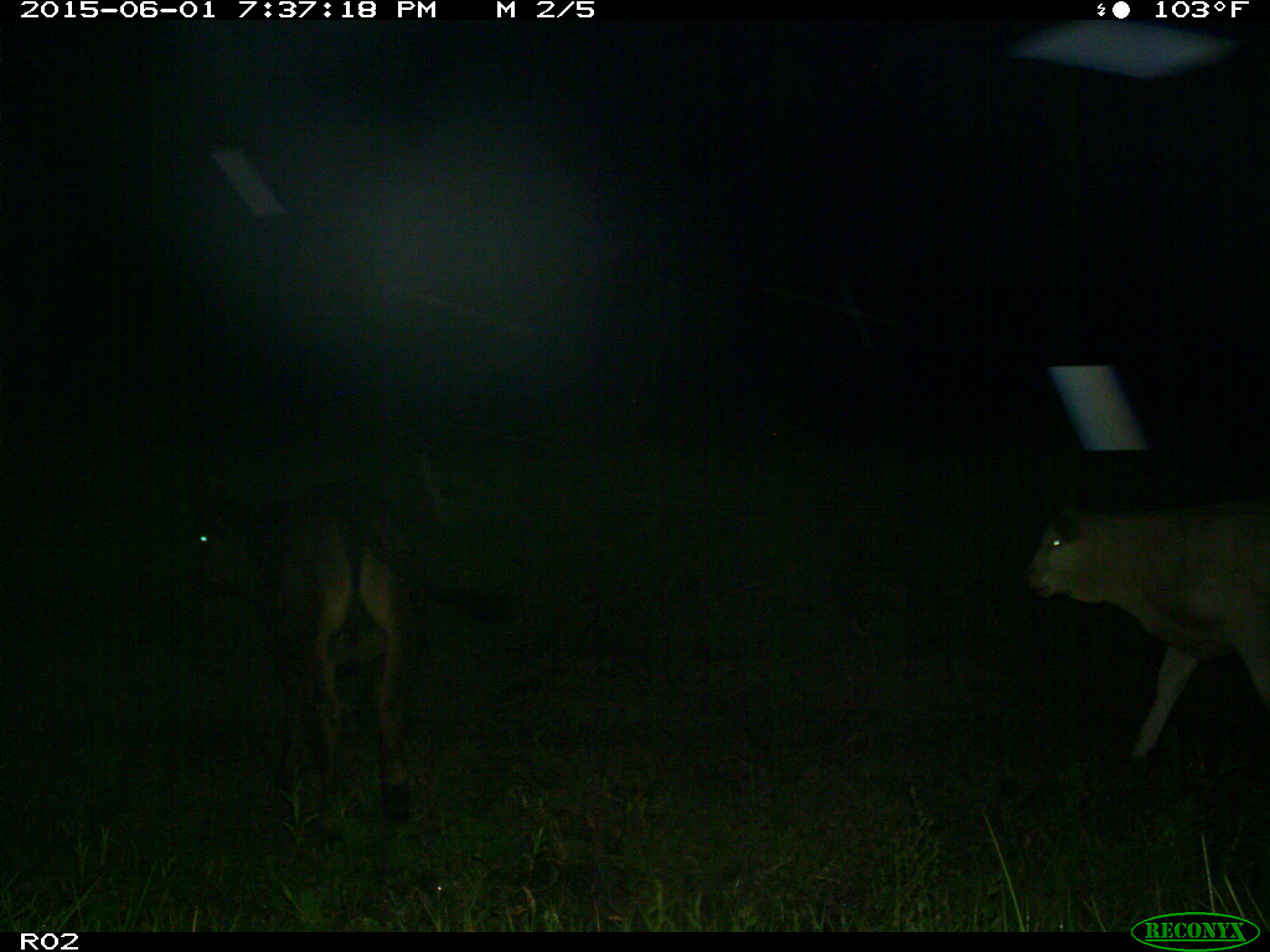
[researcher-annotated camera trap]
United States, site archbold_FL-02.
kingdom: Animalia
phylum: Chordata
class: Mammalia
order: Artiodactyla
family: Bovidae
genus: Bos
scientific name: Bos taurus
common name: domestic cow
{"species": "Bos taurus (domestic cow)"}